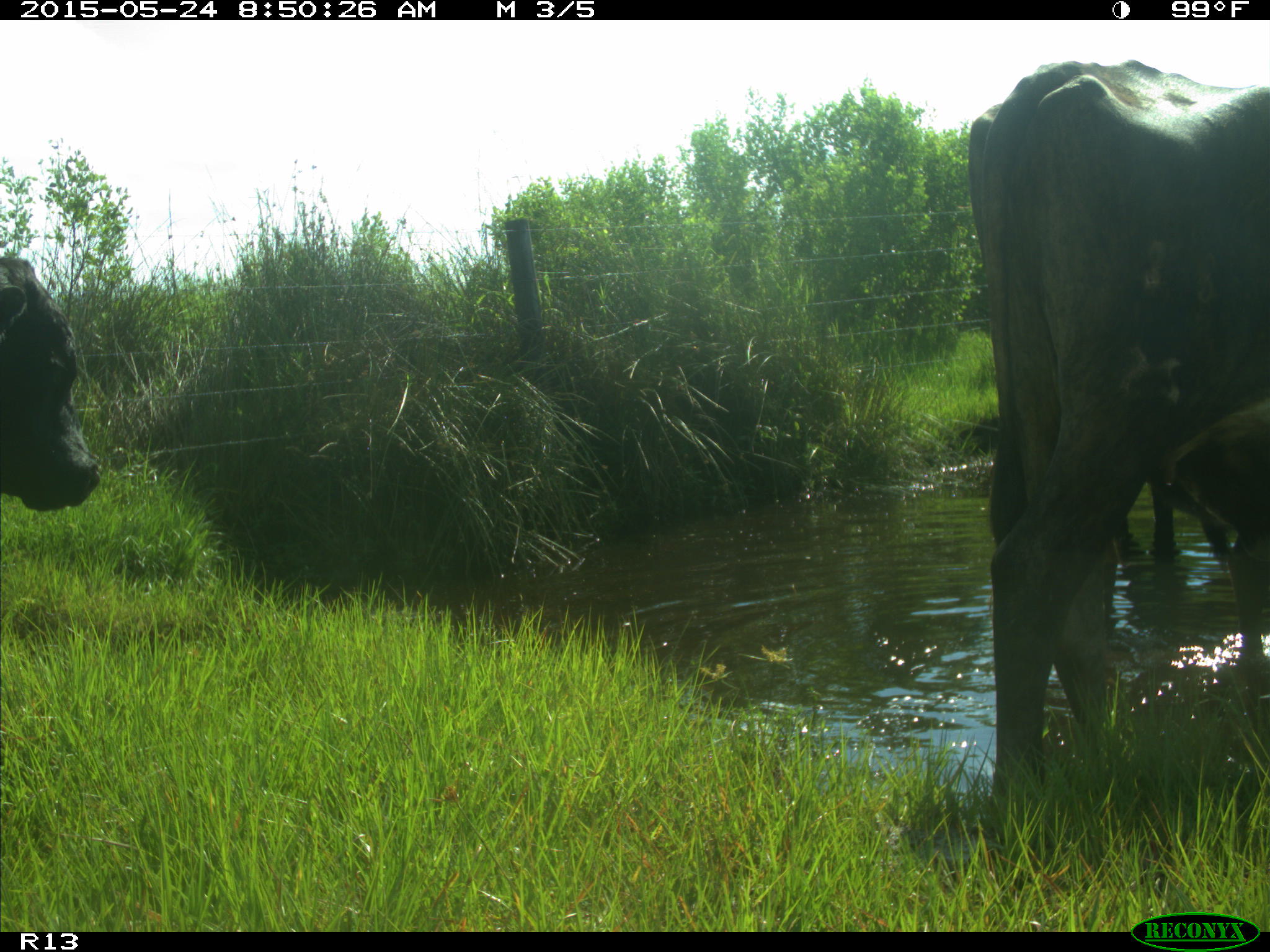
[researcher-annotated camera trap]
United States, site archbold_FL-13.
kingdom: Animalia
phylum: Chordata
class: Mammalia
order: Artiodactyla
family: Bovidae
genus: Bos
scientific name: Bos taurus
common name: domestic cow